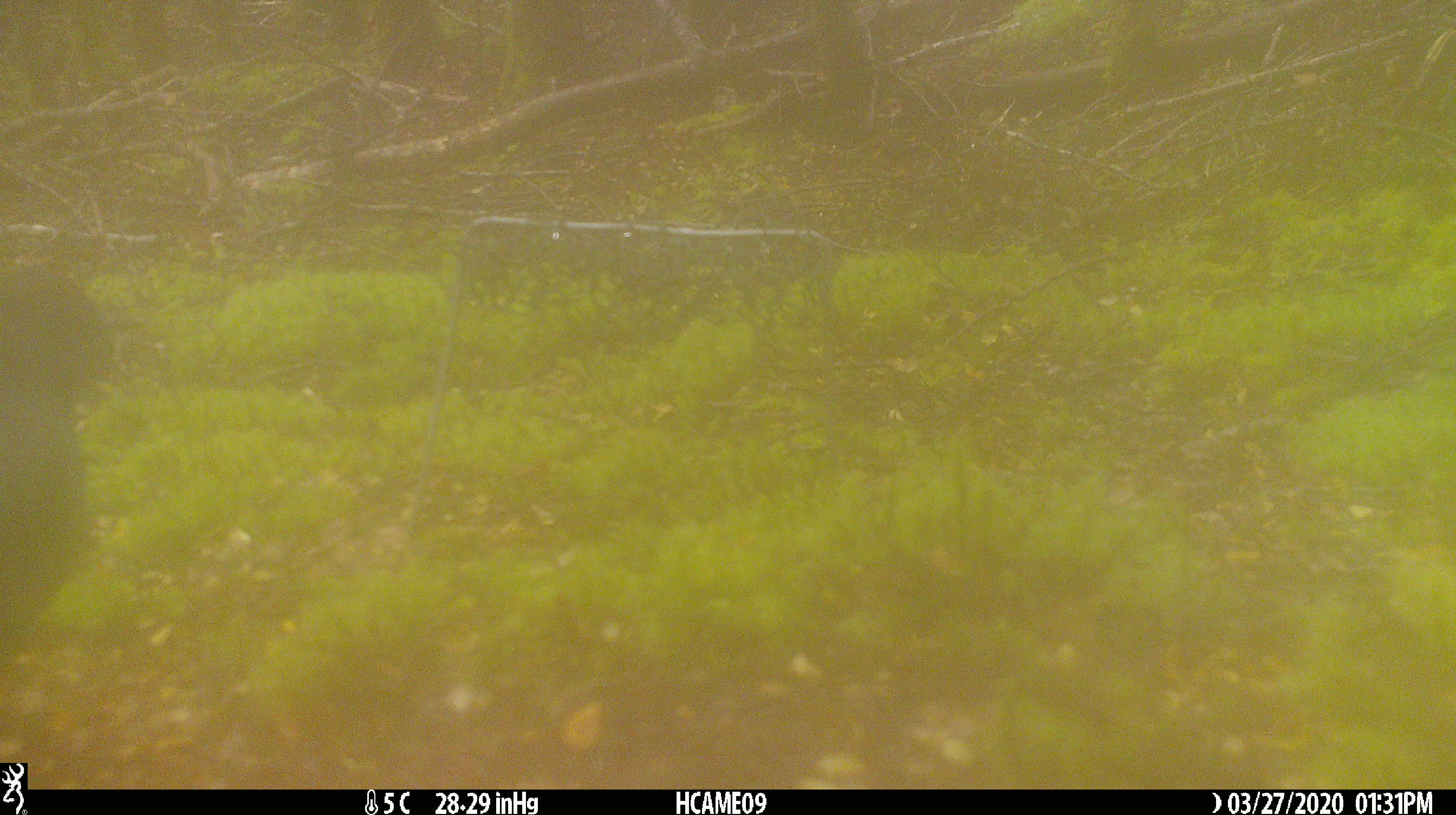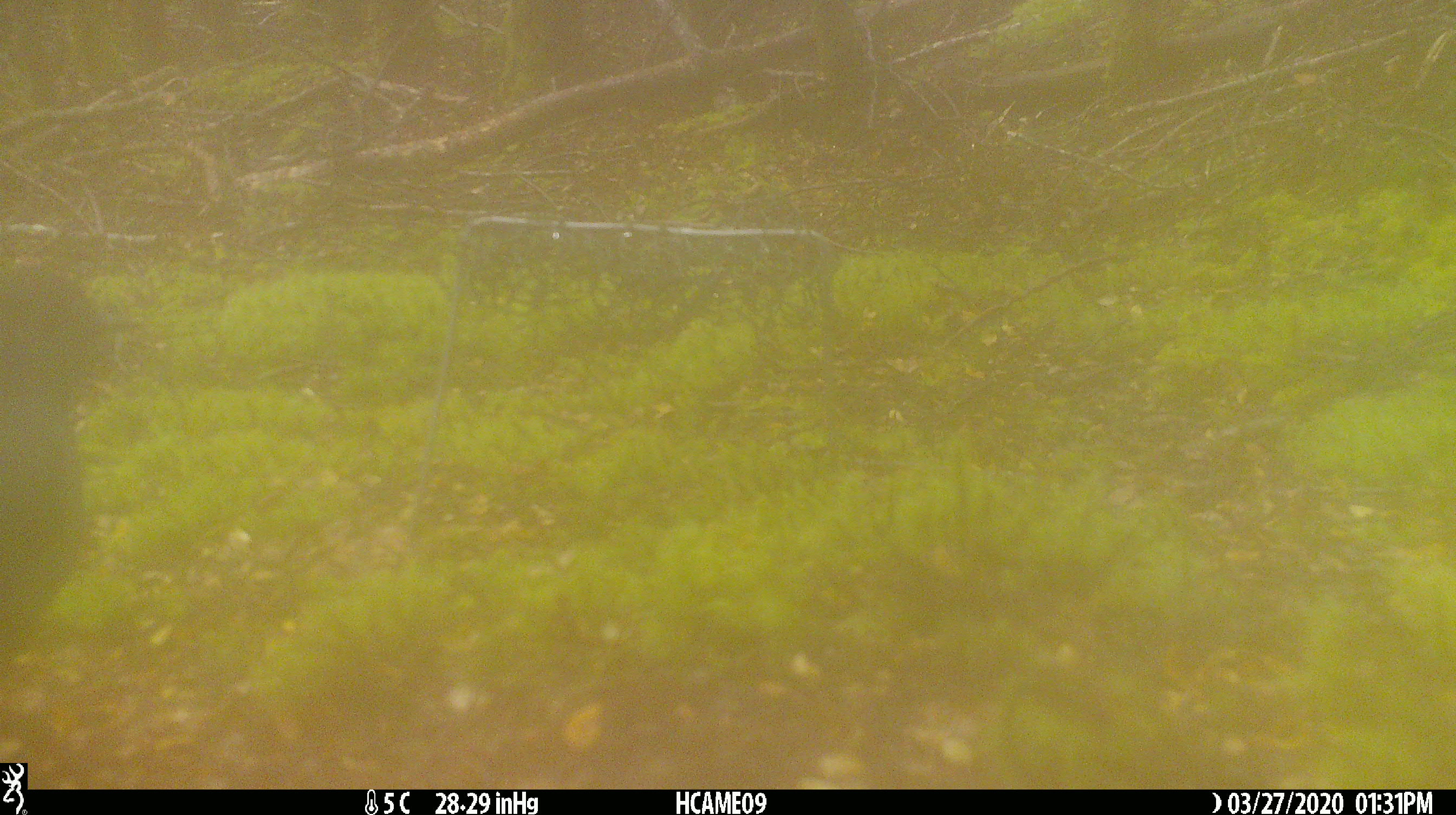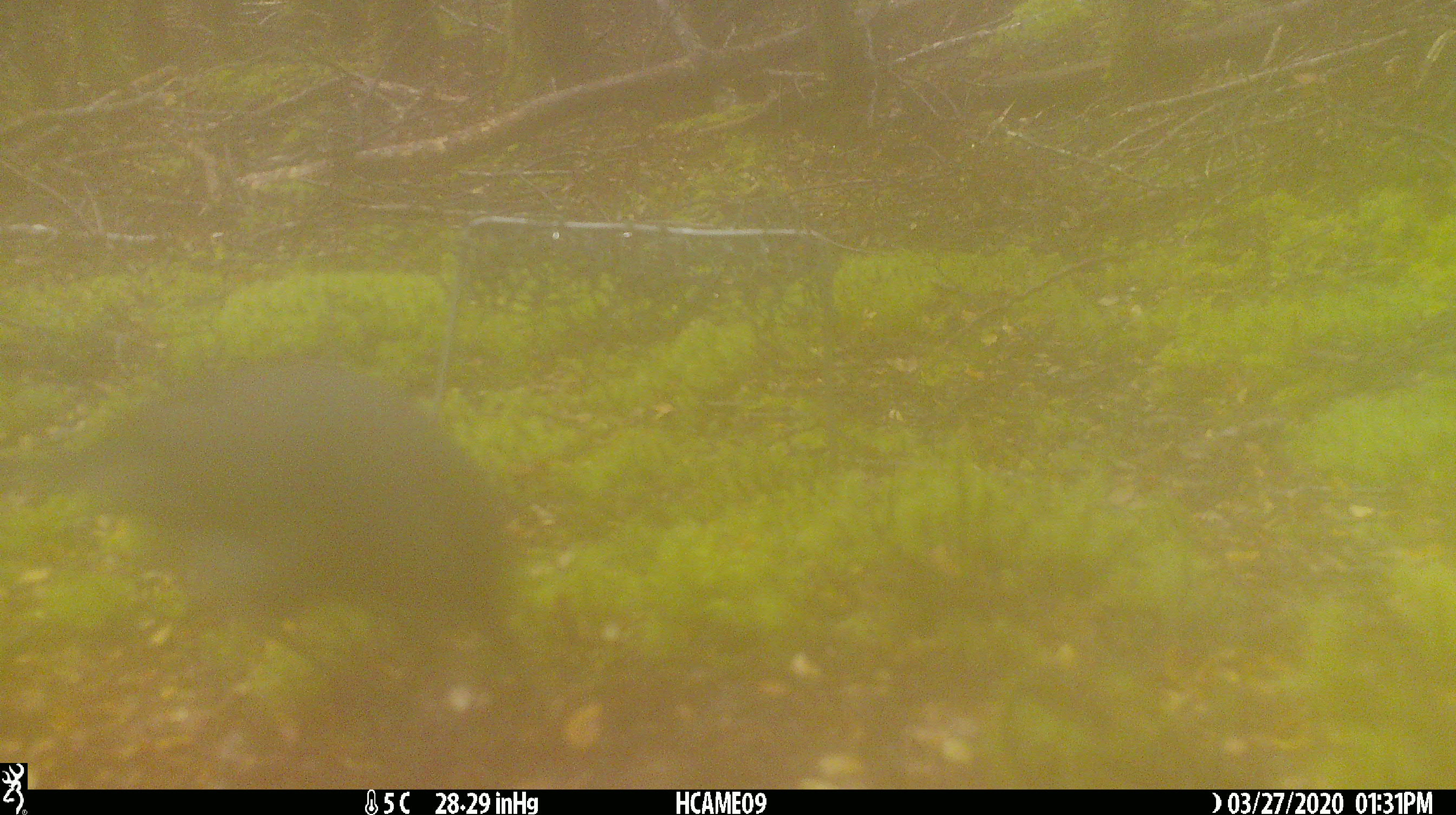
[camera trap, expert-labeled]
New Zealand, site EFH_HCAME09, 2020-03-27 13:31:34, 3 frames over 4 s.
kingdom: Animalia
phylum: Chordata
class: Aves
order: Passeriformes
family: Petroicidae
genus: Petroica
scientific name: Petroica australis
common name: new zealand robin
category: robin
Robin (new zealand robin) (Petroica australis).